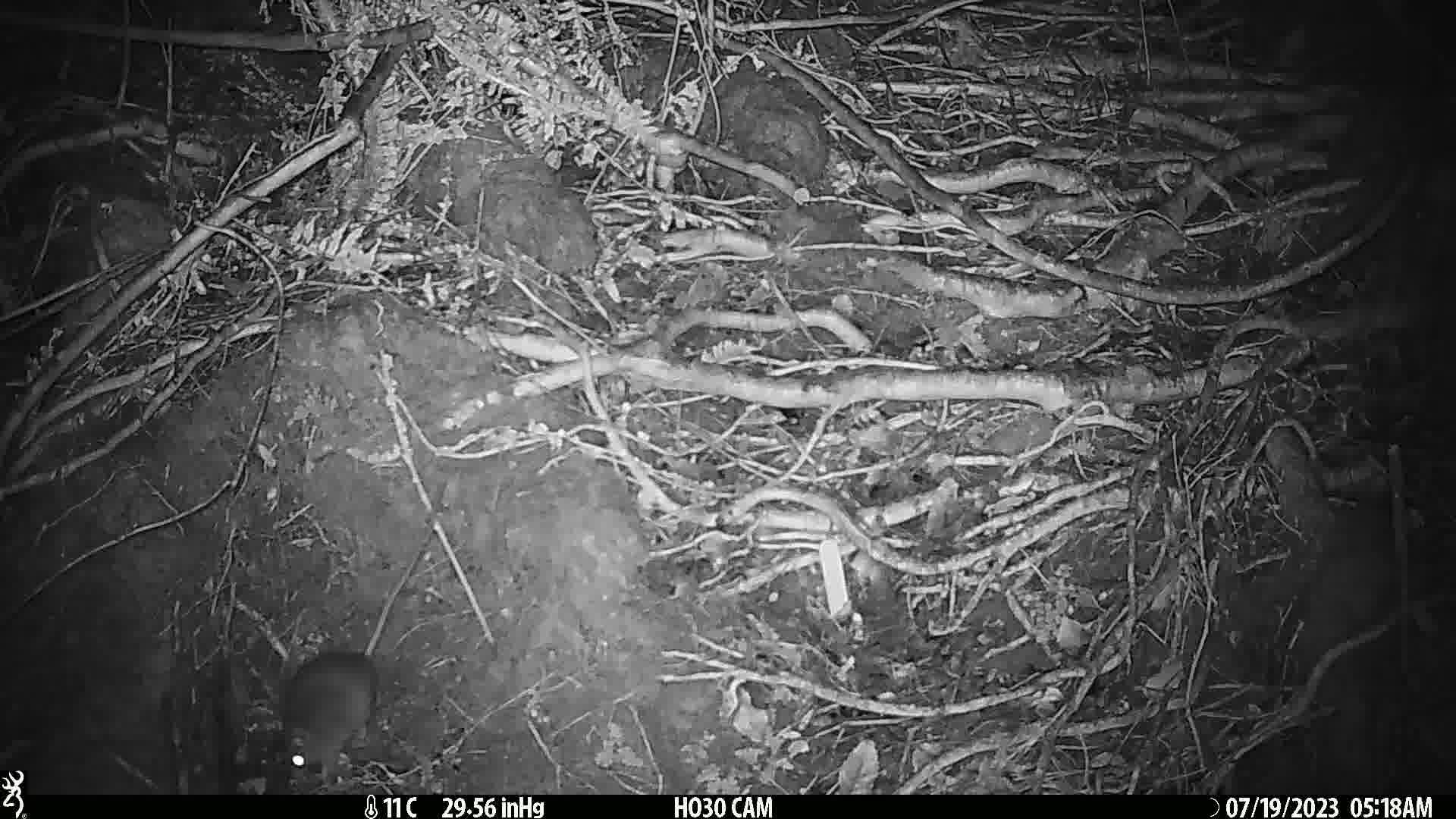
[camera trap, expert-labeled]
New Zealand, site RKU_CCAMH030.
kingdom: Animalia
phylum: Chordata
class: Mammalia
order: Rodentia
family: Muridae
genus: Rattus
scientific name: Rattus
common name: rat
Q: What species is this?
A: Rat (Rattus).